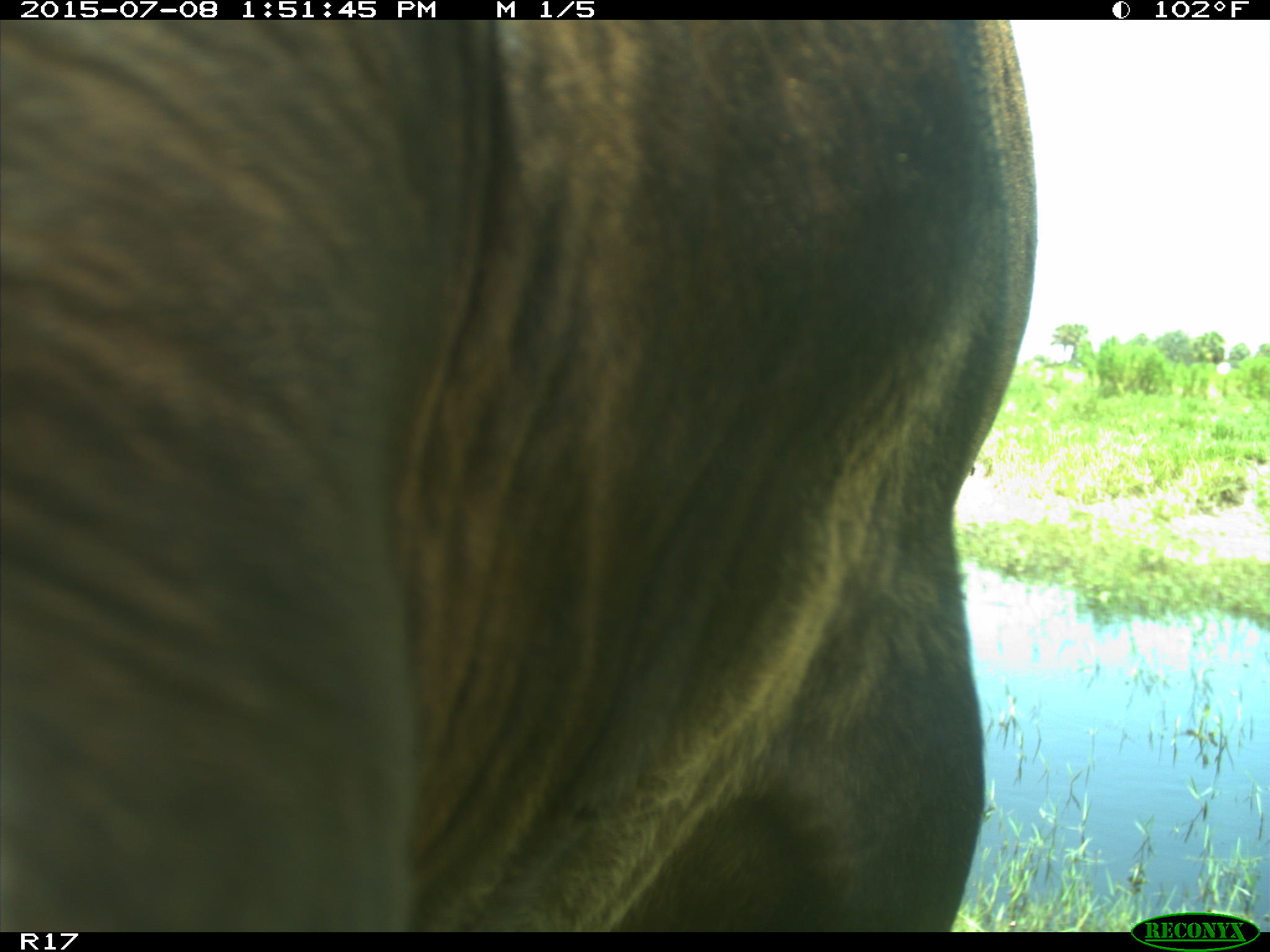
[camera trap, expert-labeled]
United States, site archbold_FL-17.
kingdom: Animalia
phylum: Chordata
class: Mammalia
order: Artiodactyla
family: Bovidae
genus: Bos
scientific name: Bos taurus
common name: domestic cow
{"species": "Bos taurus (domestic cow)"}